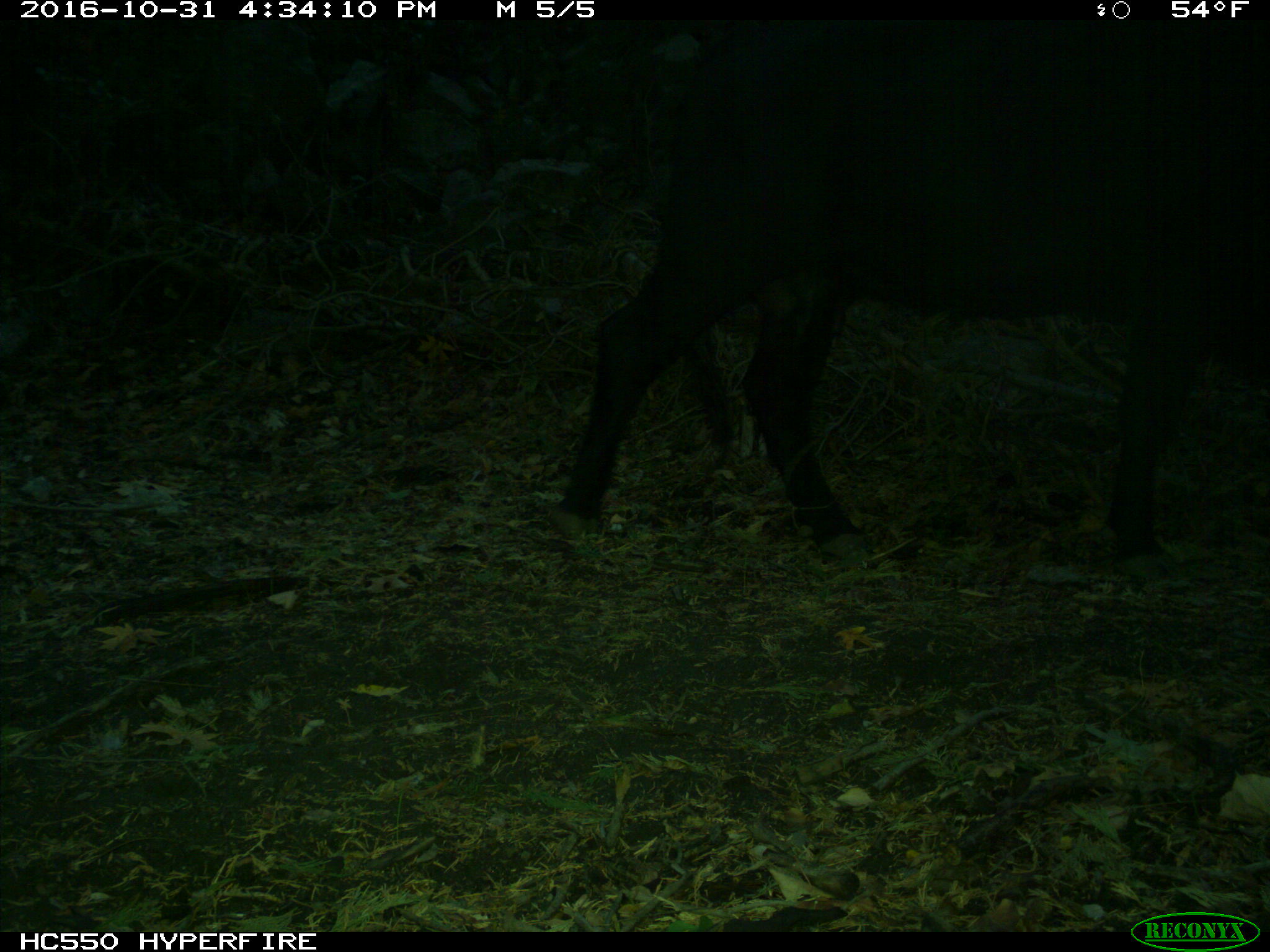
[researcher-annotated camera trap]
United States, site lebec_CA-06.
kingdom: Animalia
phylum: Chordata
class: Mammalia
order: Artiodactyla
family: Bovidae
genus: Bos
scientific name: Bos taurus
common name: domestic cow